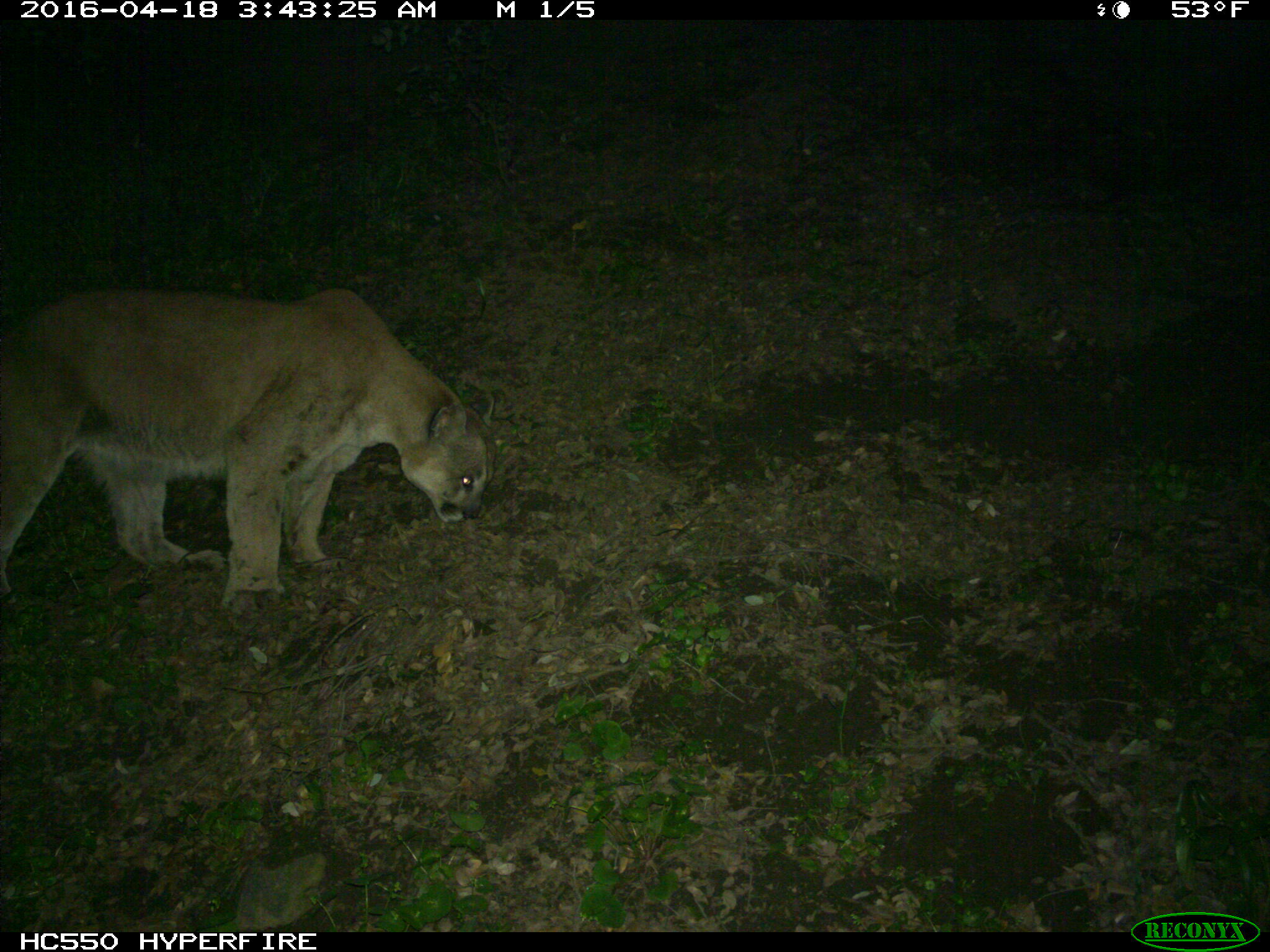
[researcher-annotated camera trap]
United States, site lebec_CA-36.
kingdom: Animalia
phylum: Chordata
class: Mammalia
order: Carnivora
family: Felidae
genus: Puma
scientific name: Puma concolor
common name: mountain lion